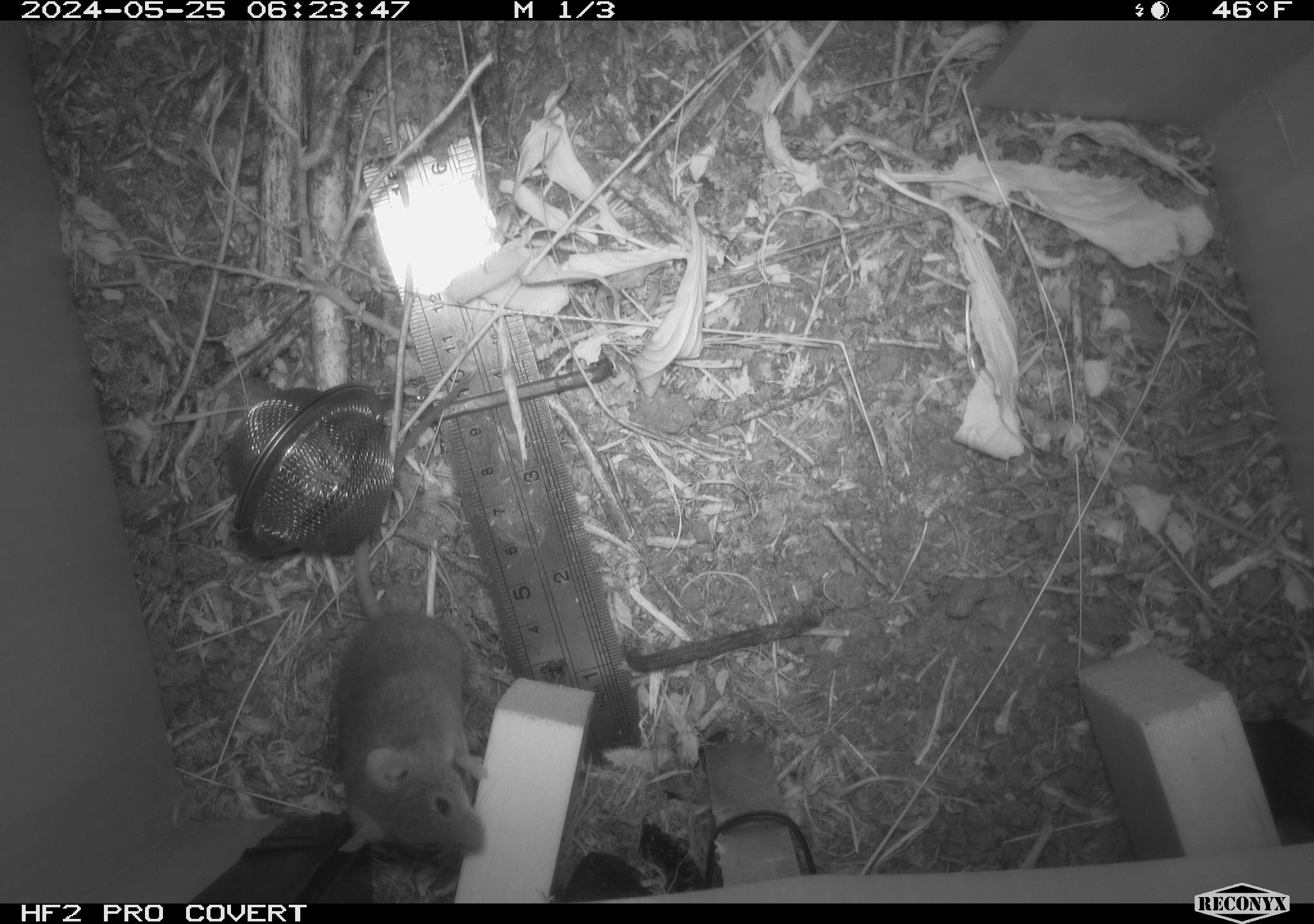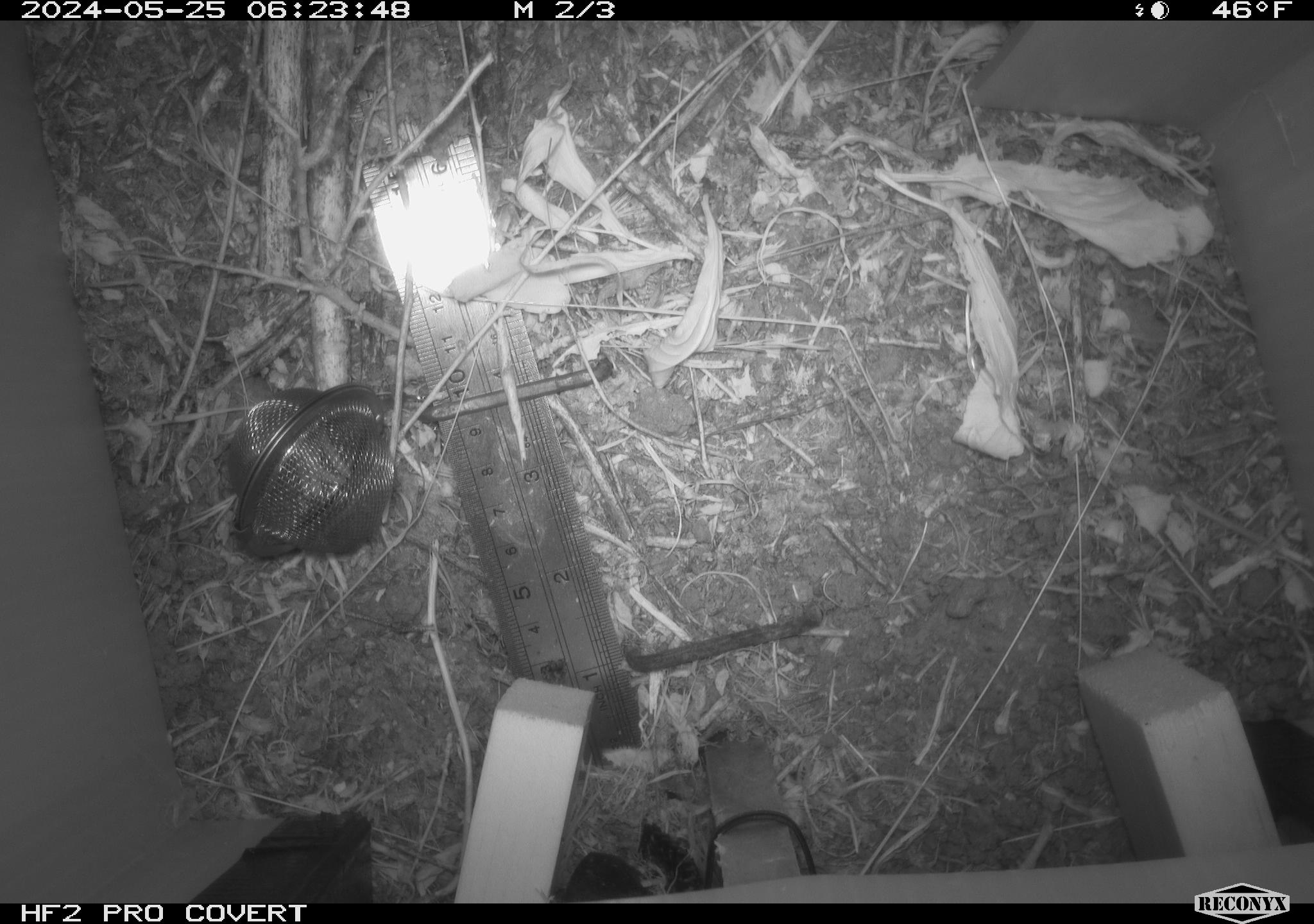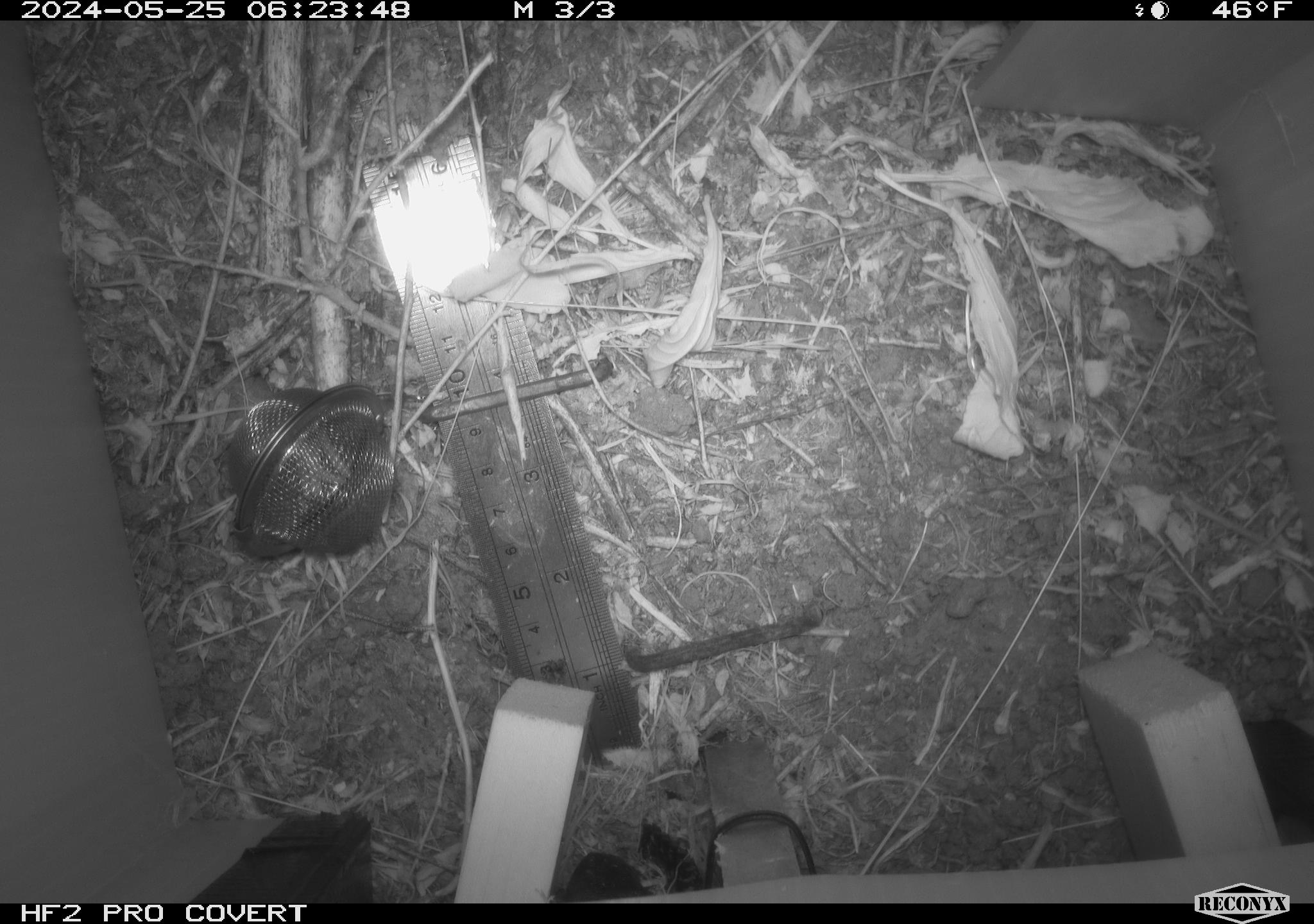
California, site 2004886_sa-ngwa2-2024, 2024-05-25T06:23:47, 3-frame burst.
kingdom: Animalia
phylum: Chordata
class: Mammalia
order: Rodentia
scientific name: Rodentia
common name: mouse species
Mouse species (Rodentia).